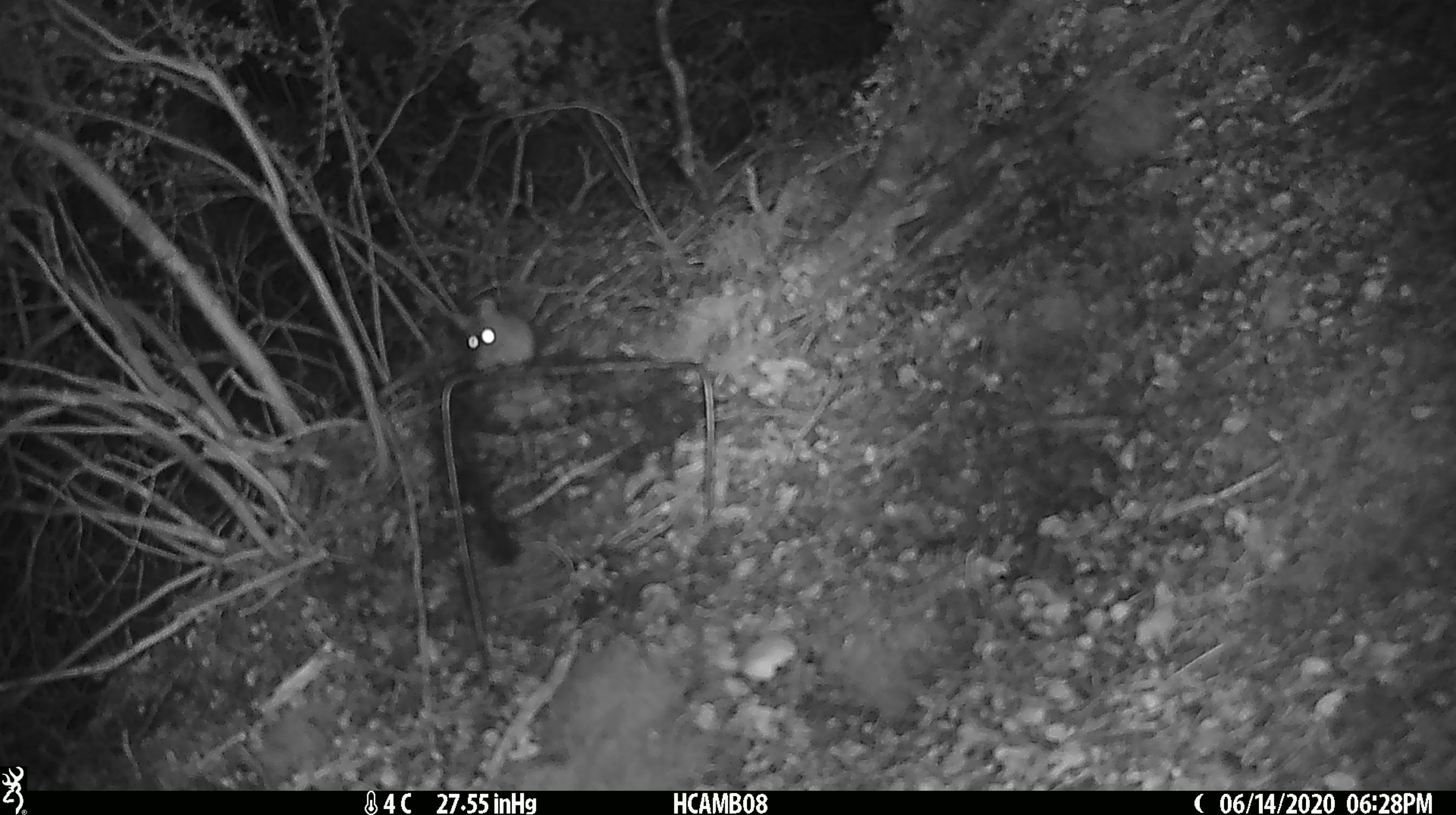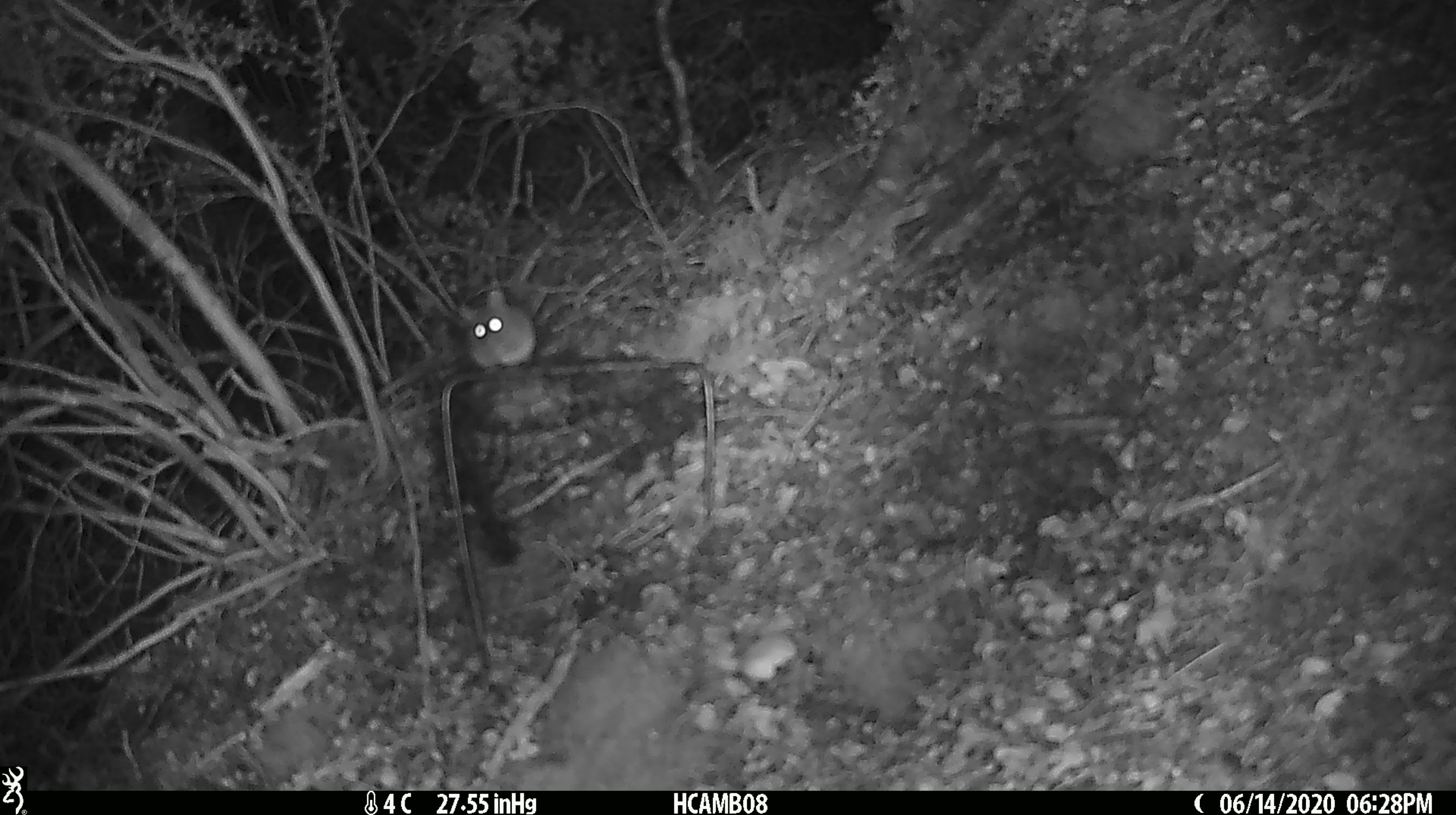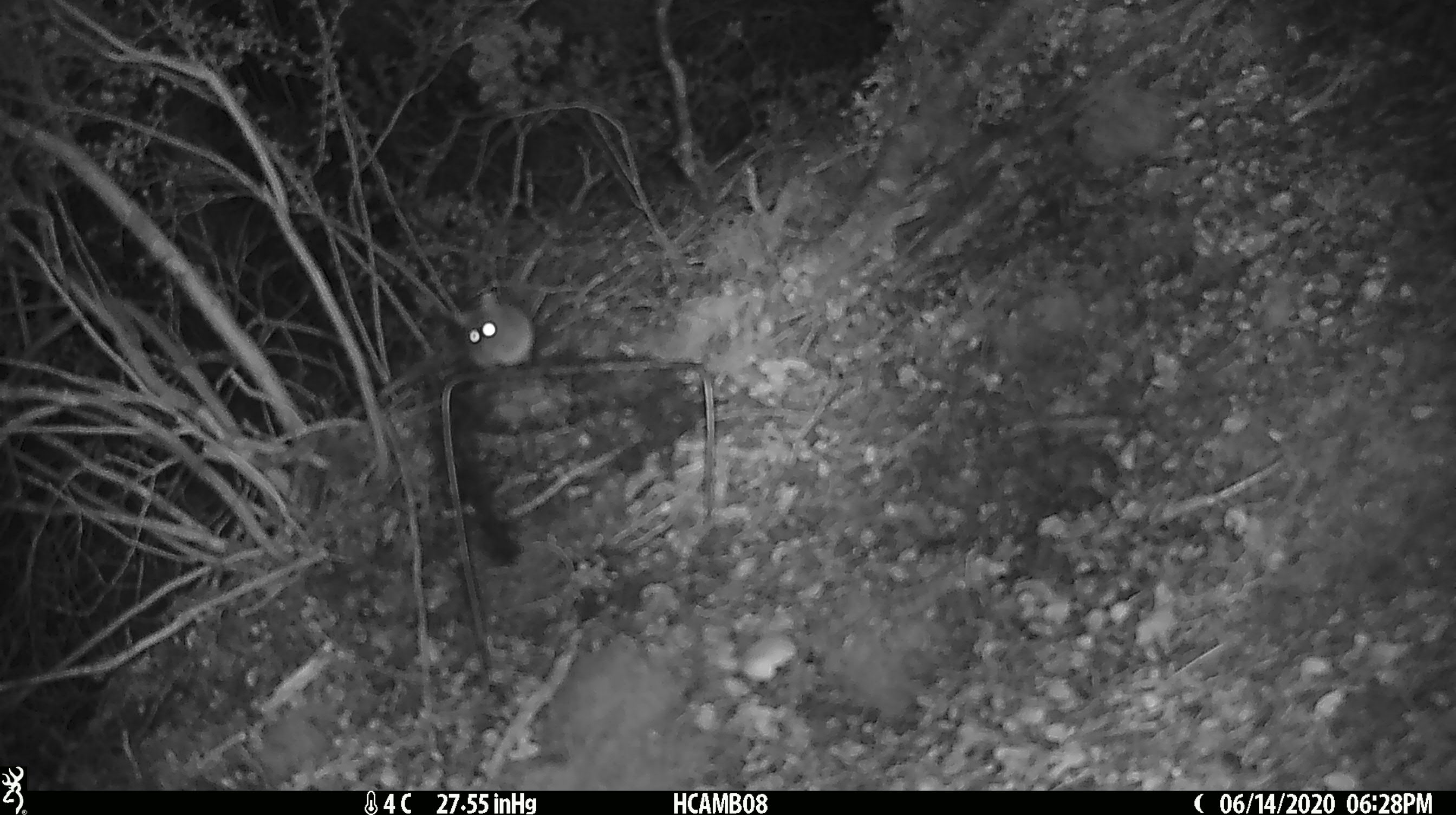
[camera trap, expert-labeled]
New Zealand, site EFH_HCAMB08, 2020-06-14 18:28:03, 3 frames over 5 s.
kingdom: Animalia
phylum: Chordata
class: Mammalia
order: Rodentia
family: Muridae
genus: Mus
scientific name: Mus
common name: mouse